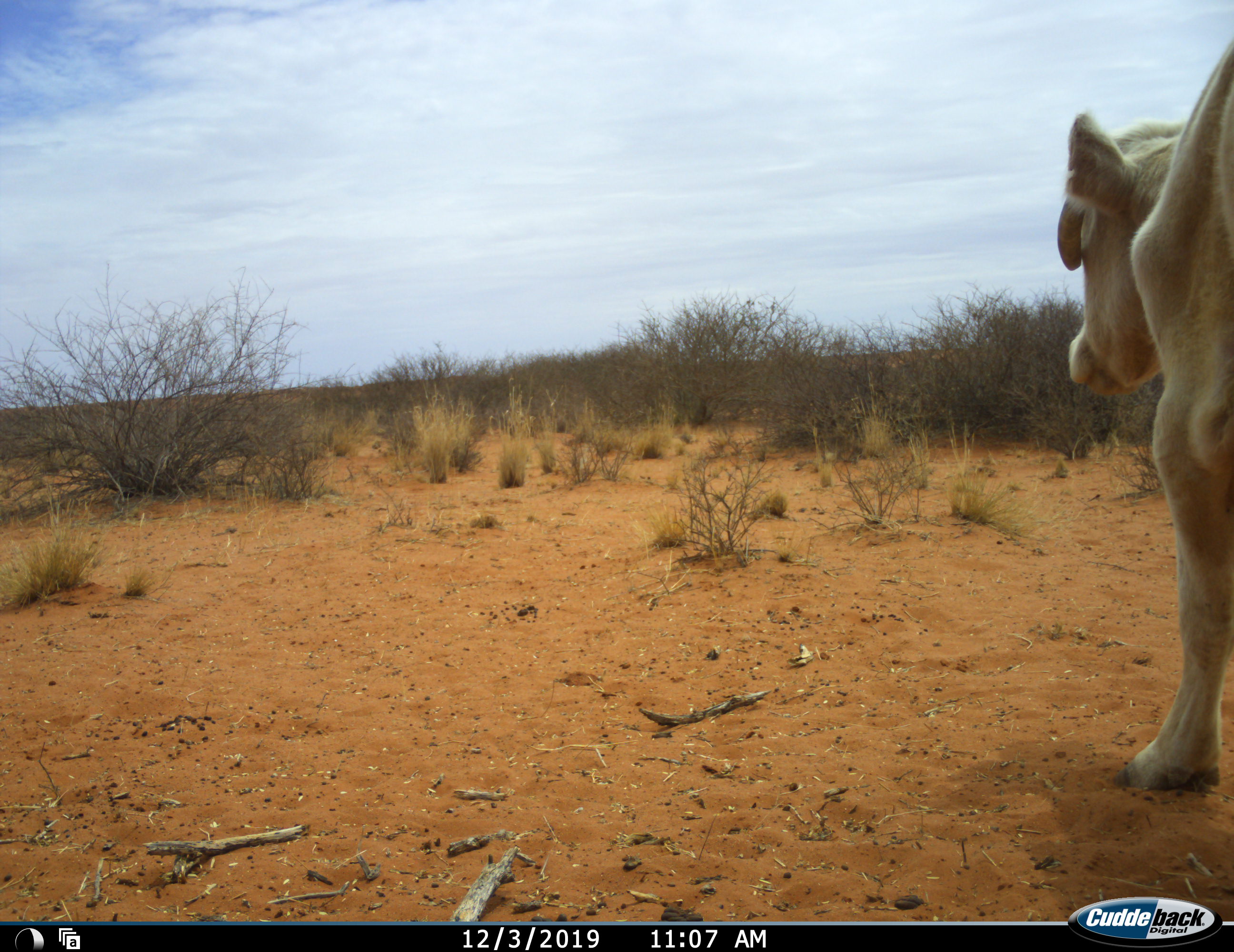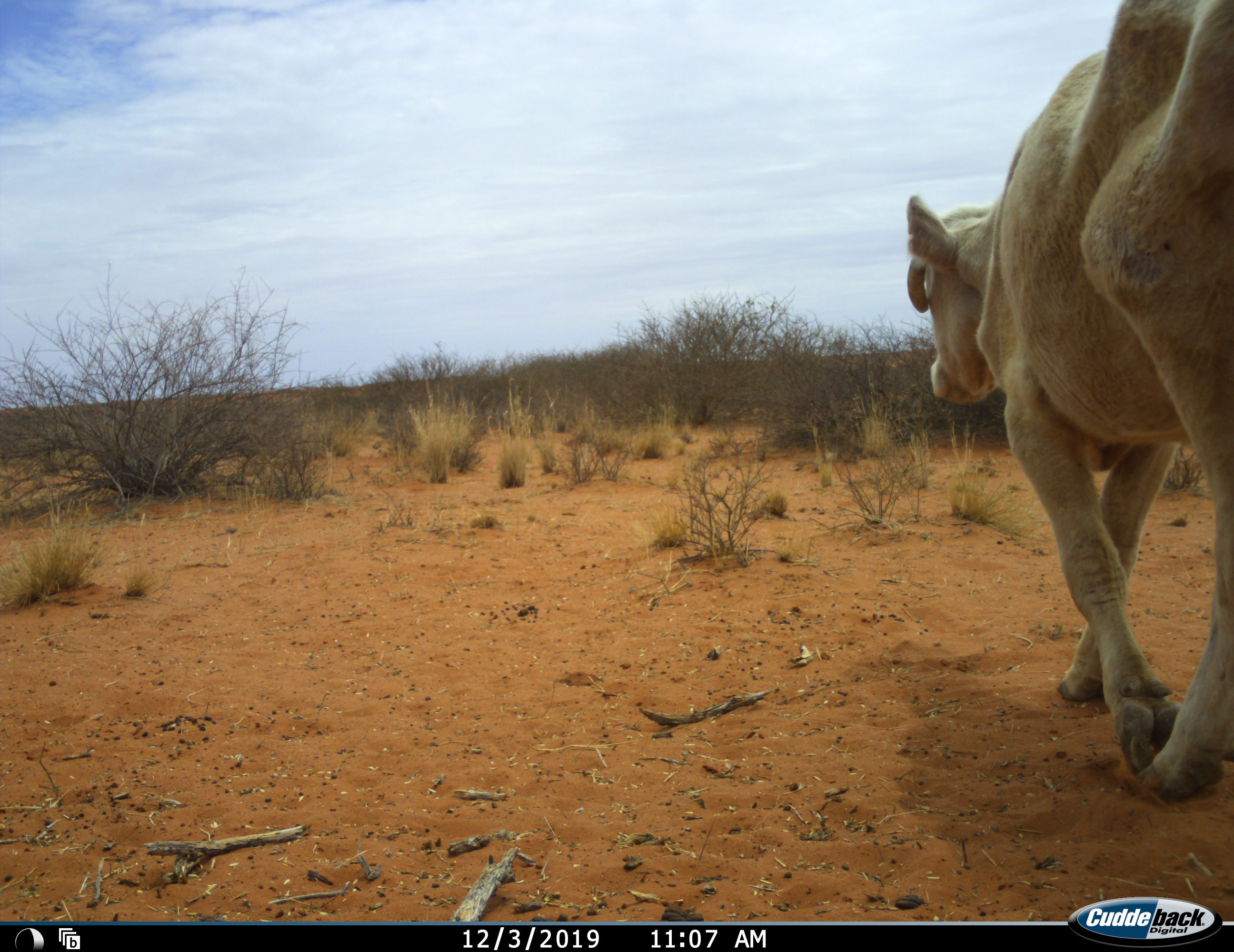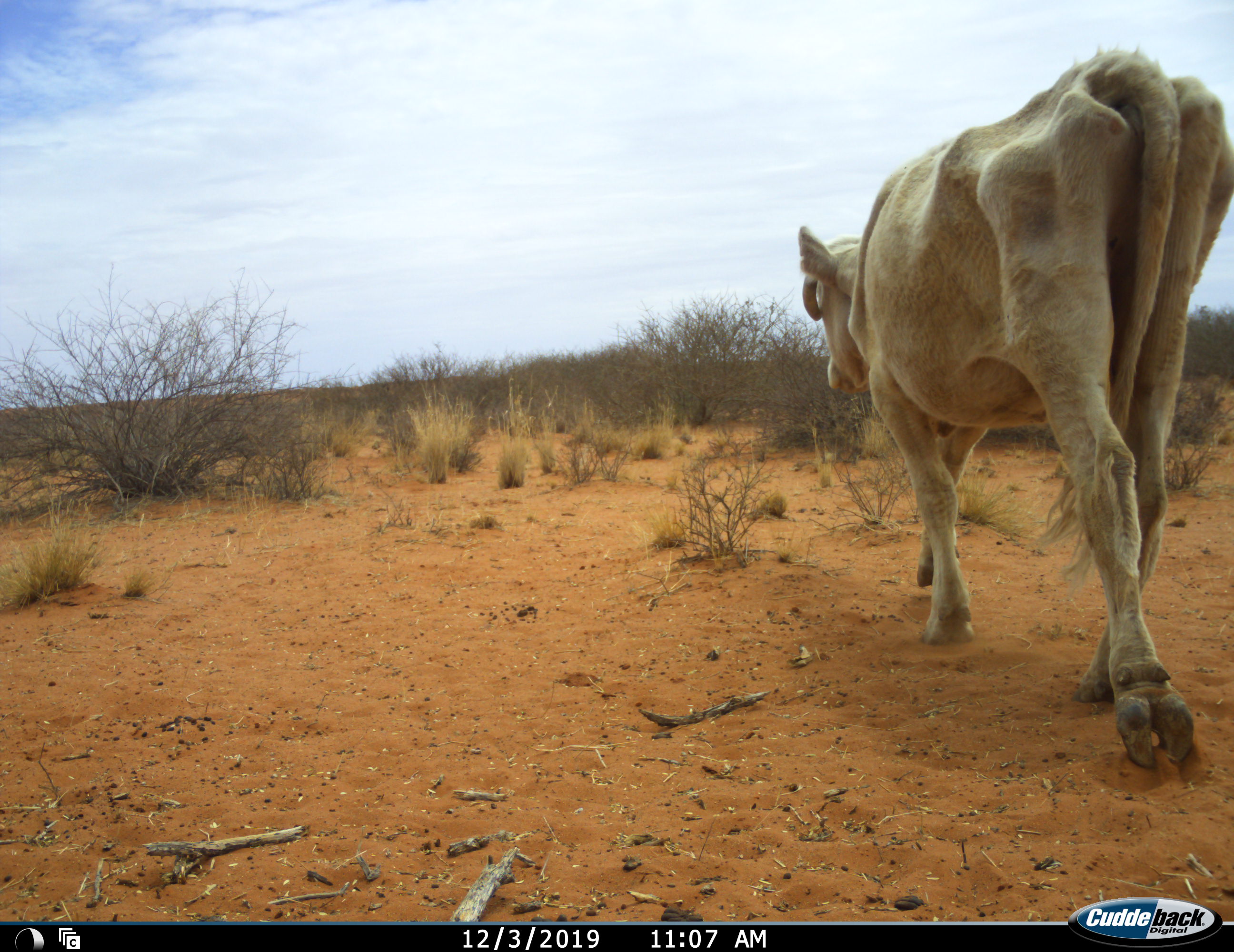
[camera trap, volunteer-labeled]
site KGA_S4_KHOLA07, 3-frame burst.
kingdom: Animalia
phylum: Chordata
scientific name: Vertebrata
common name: domestic animal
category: domesticanimal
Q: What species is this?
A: Domesticanimal (domestic animal) (Vertebrata).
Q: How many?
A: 1.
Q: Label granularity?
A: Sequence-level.